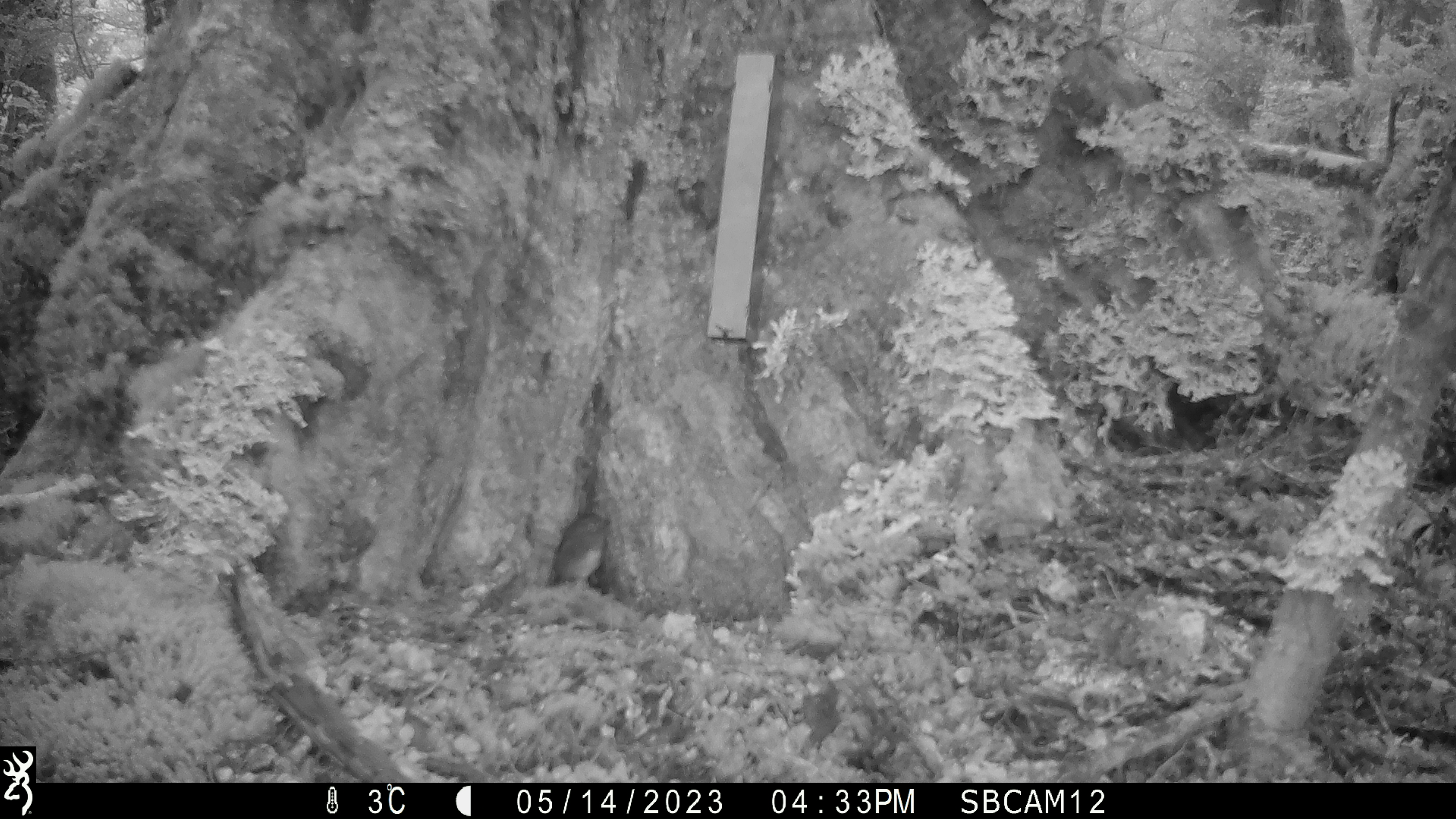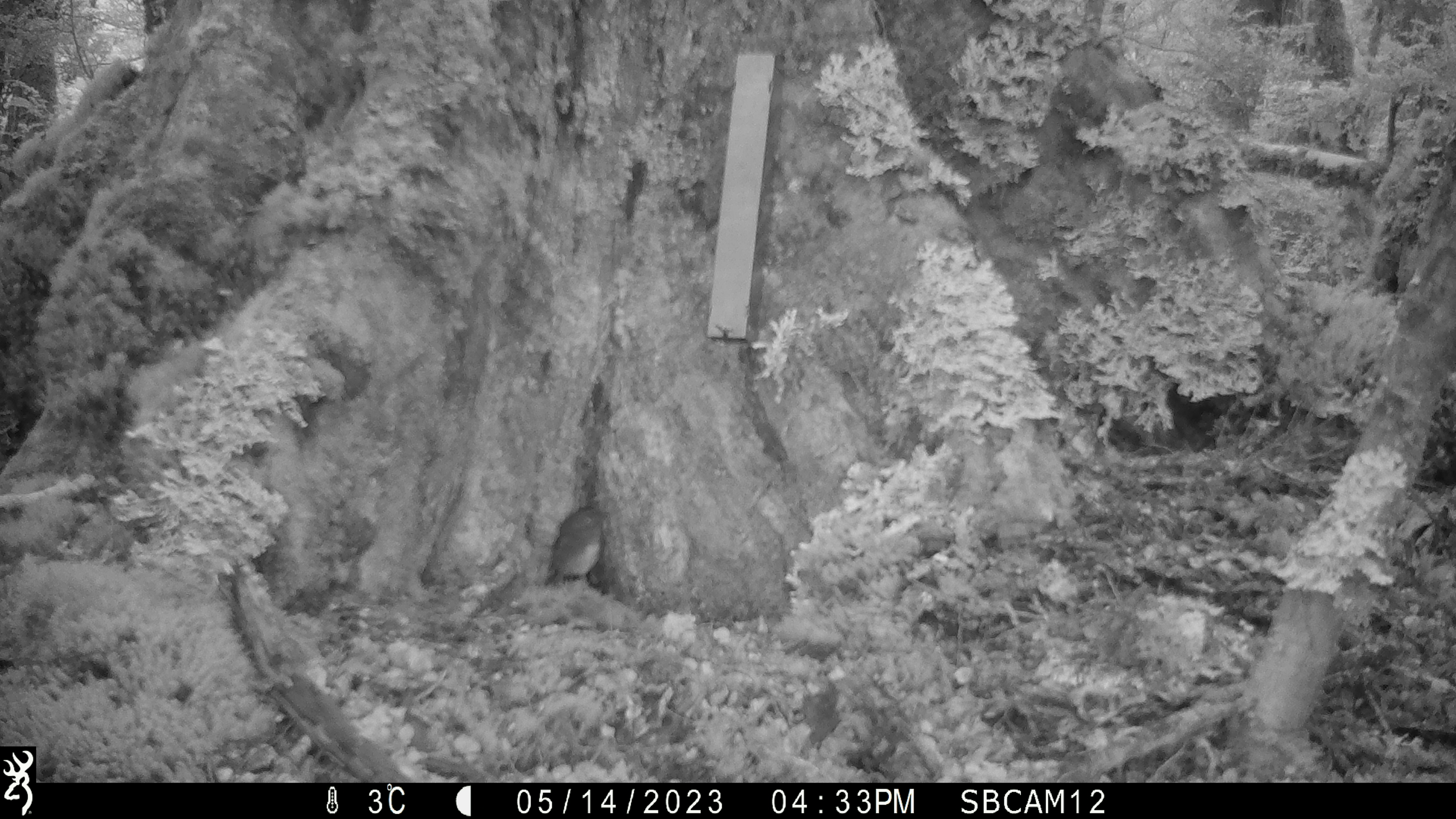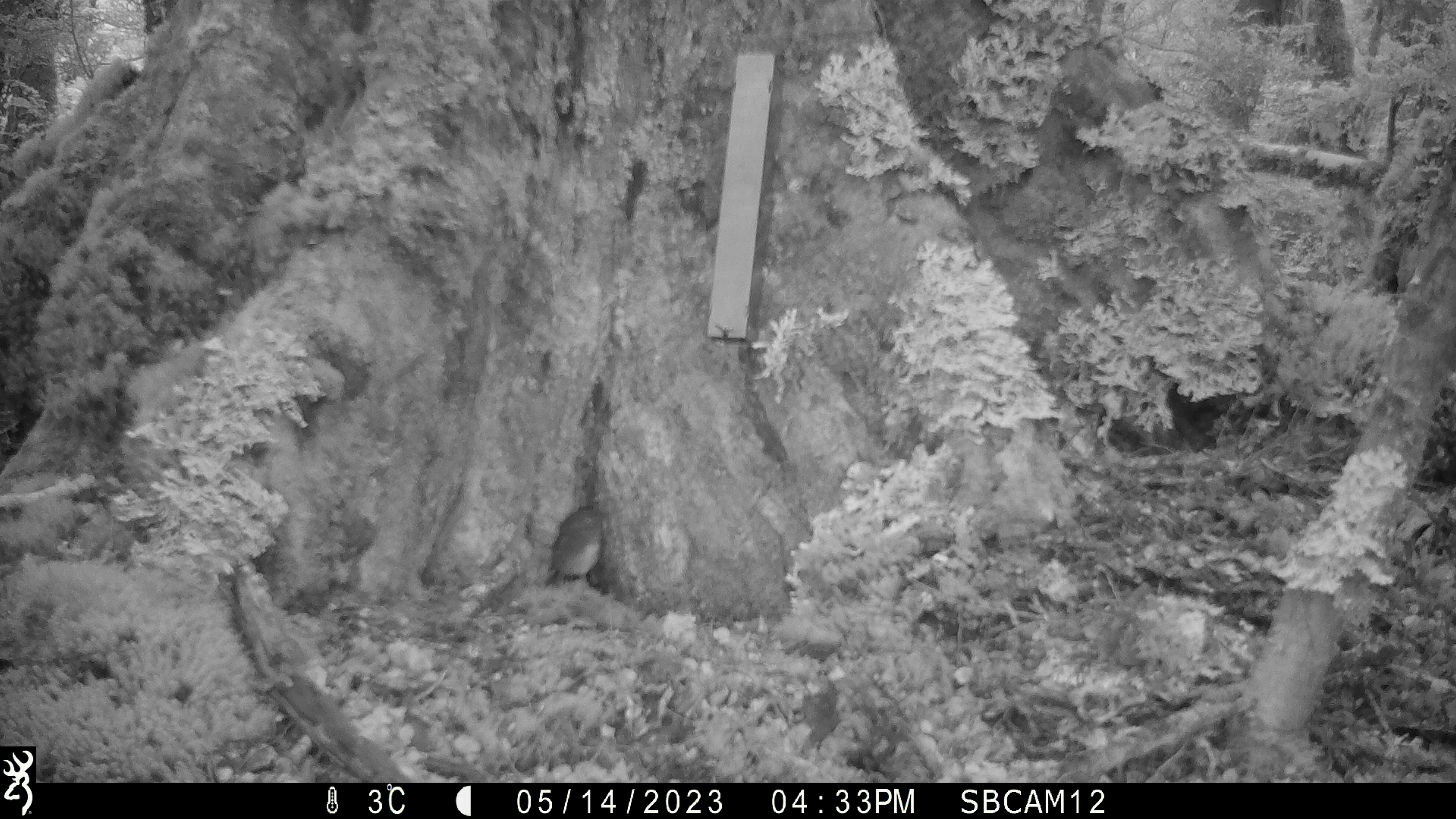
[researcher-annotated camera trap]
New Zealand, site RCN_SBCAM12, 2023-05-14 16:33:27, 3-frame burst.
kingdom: Animalia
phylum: Chordata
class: Aves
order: Passeriformes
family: Petroicidae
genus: Petroica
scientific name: Petroica australis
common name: new zealand robin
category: robin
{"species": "robin (new zealand robin) (Petroica australis)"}